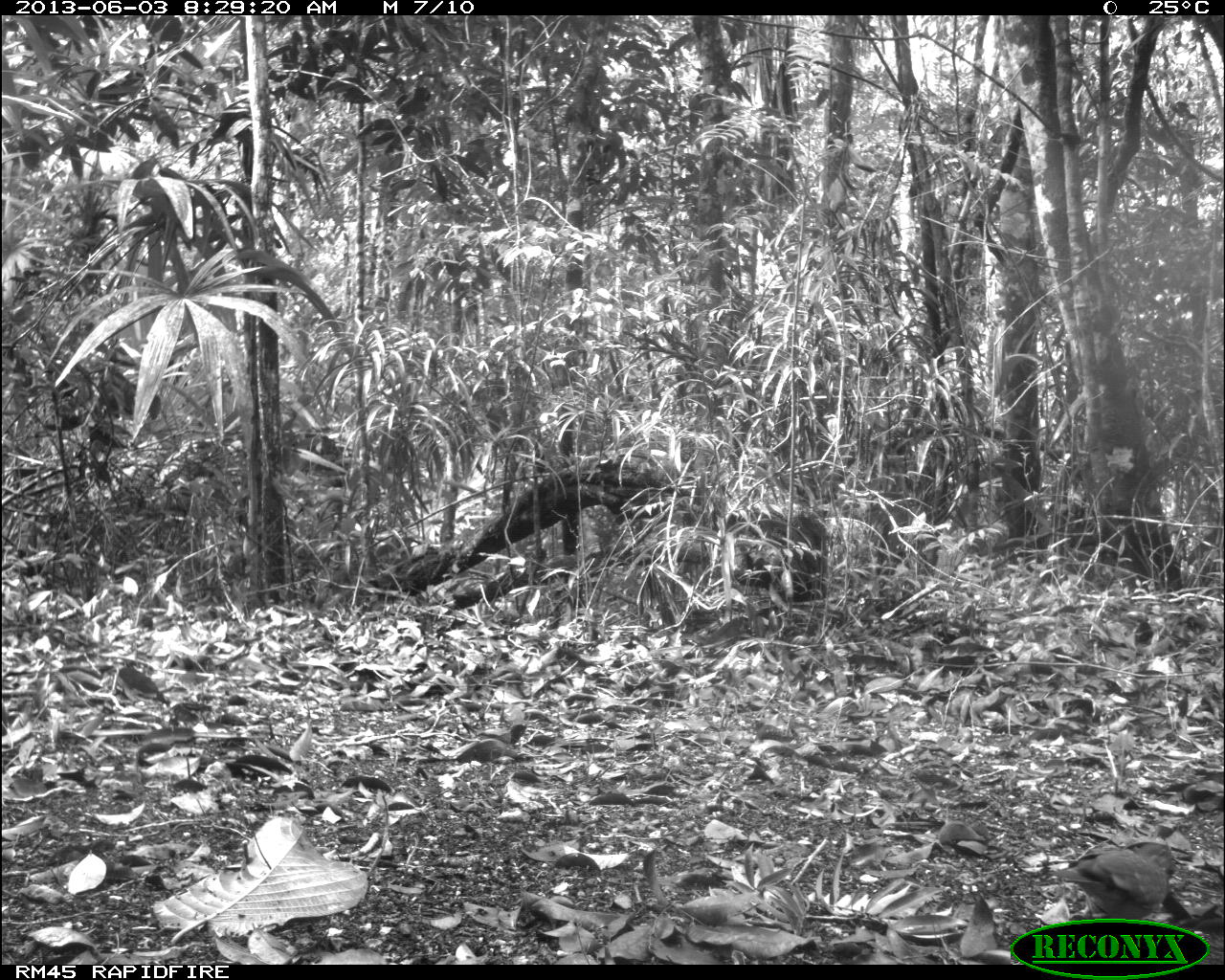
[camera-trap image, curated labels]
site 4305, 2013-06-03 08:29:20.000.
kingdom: Animalia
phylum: Chordata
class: Aves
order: Columbiformes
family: Columbidae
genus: Geotrygon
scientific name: Geotrygon montana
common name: ruddy quail-dove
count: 1